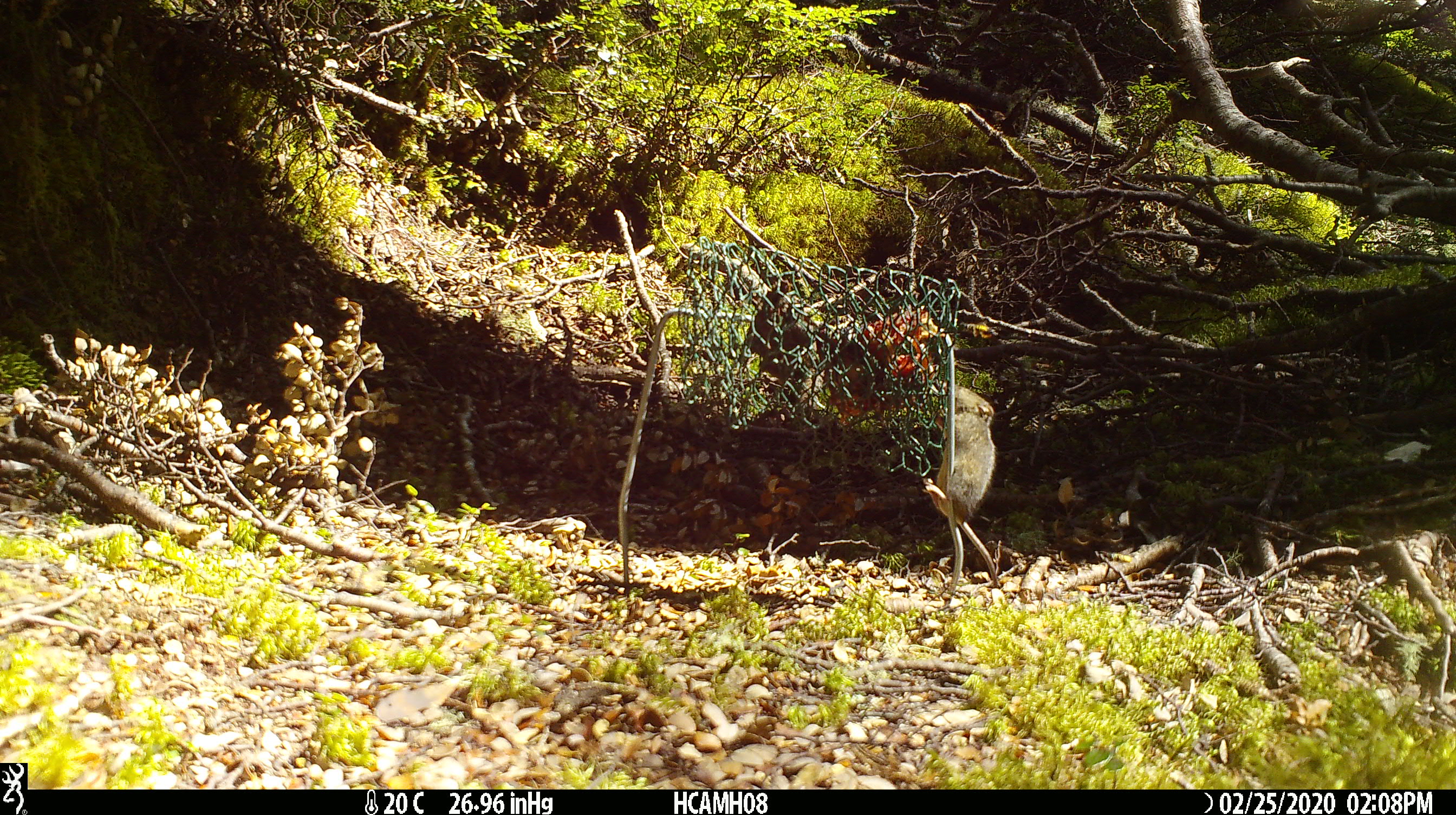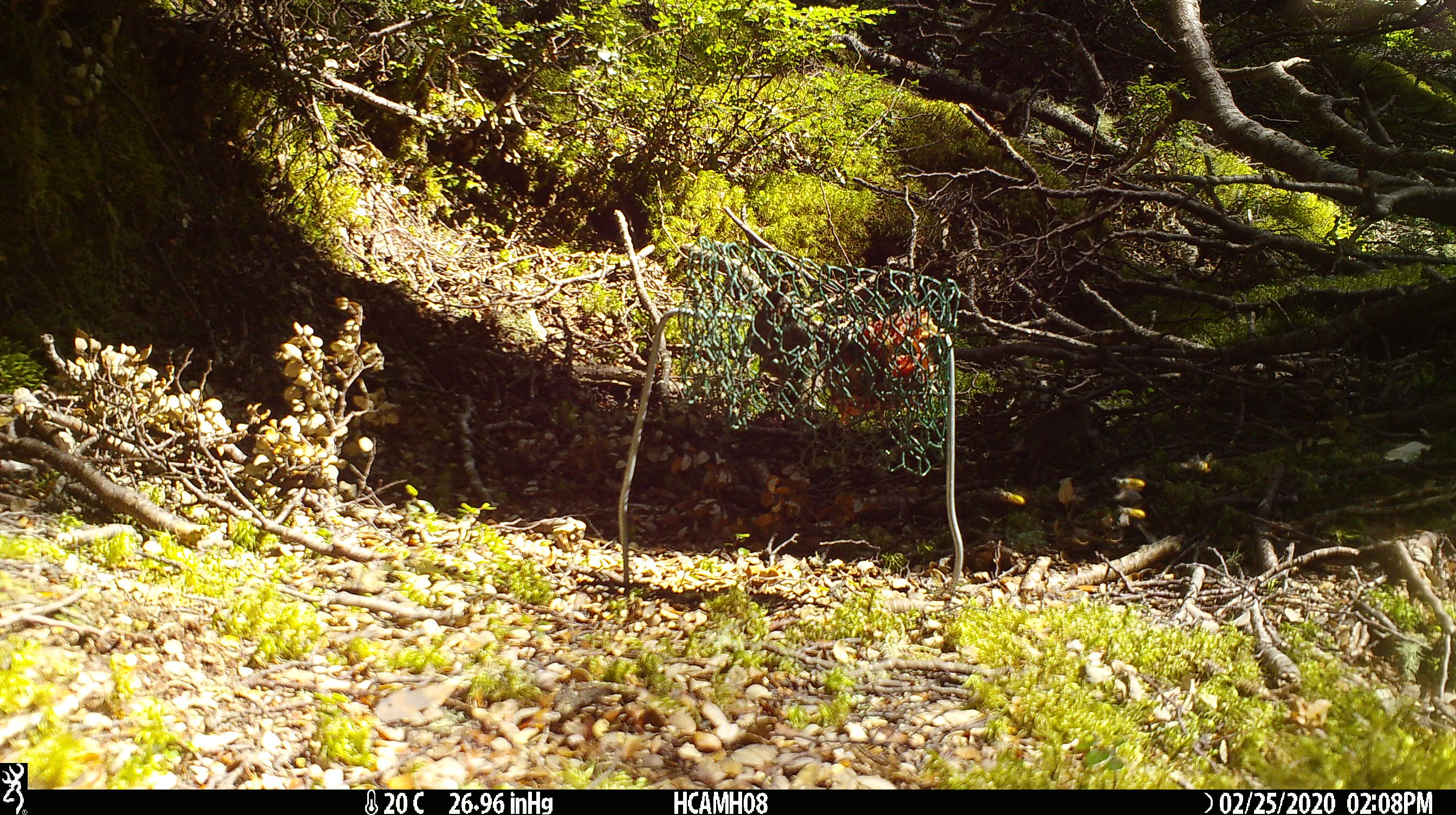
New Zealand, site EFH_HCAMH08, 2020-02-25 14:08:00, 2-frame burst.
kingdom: Animalia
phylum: Chordata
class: Mammalia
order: Rodentia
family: Muridae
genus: Mus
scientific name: Mus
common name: mouse